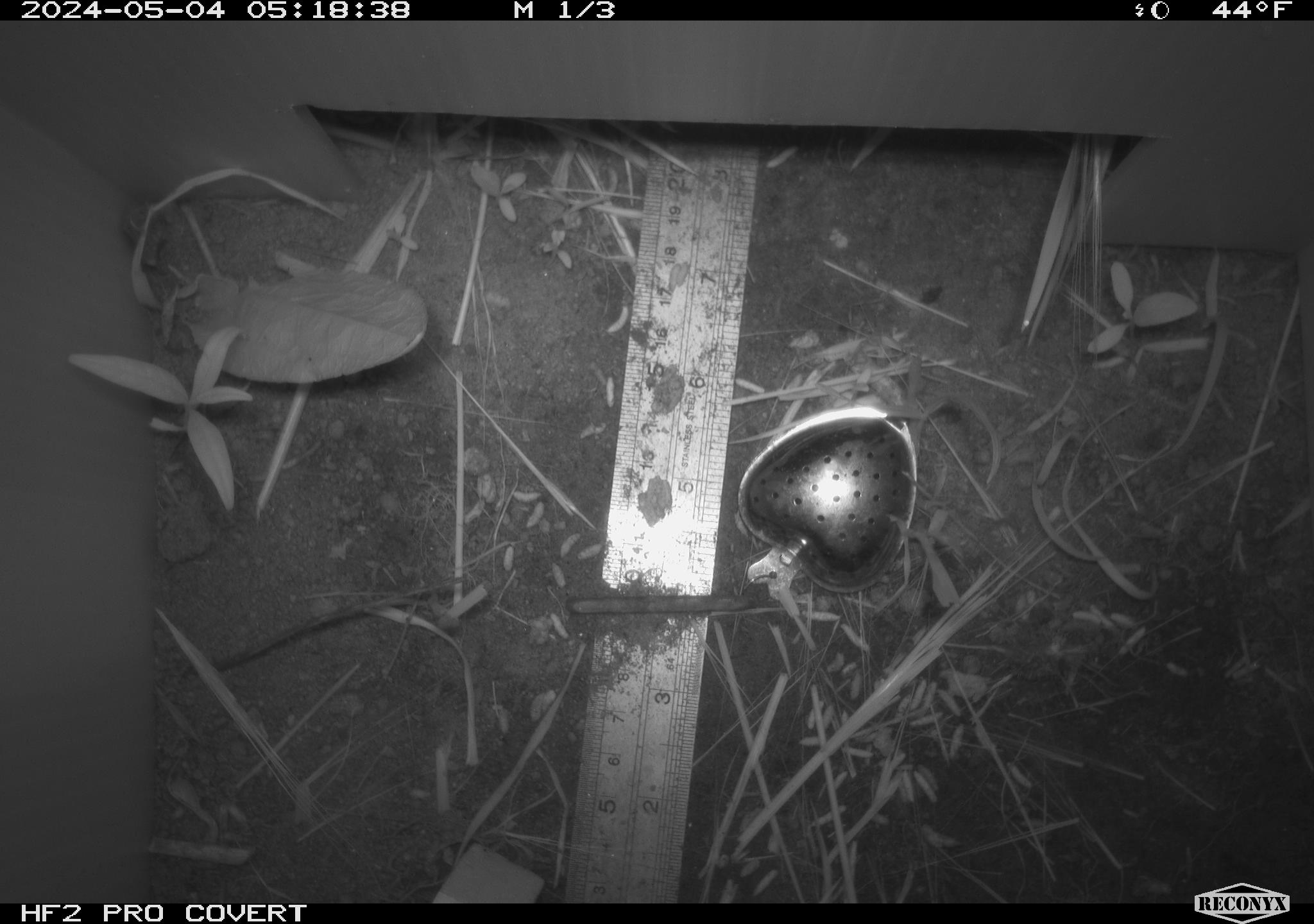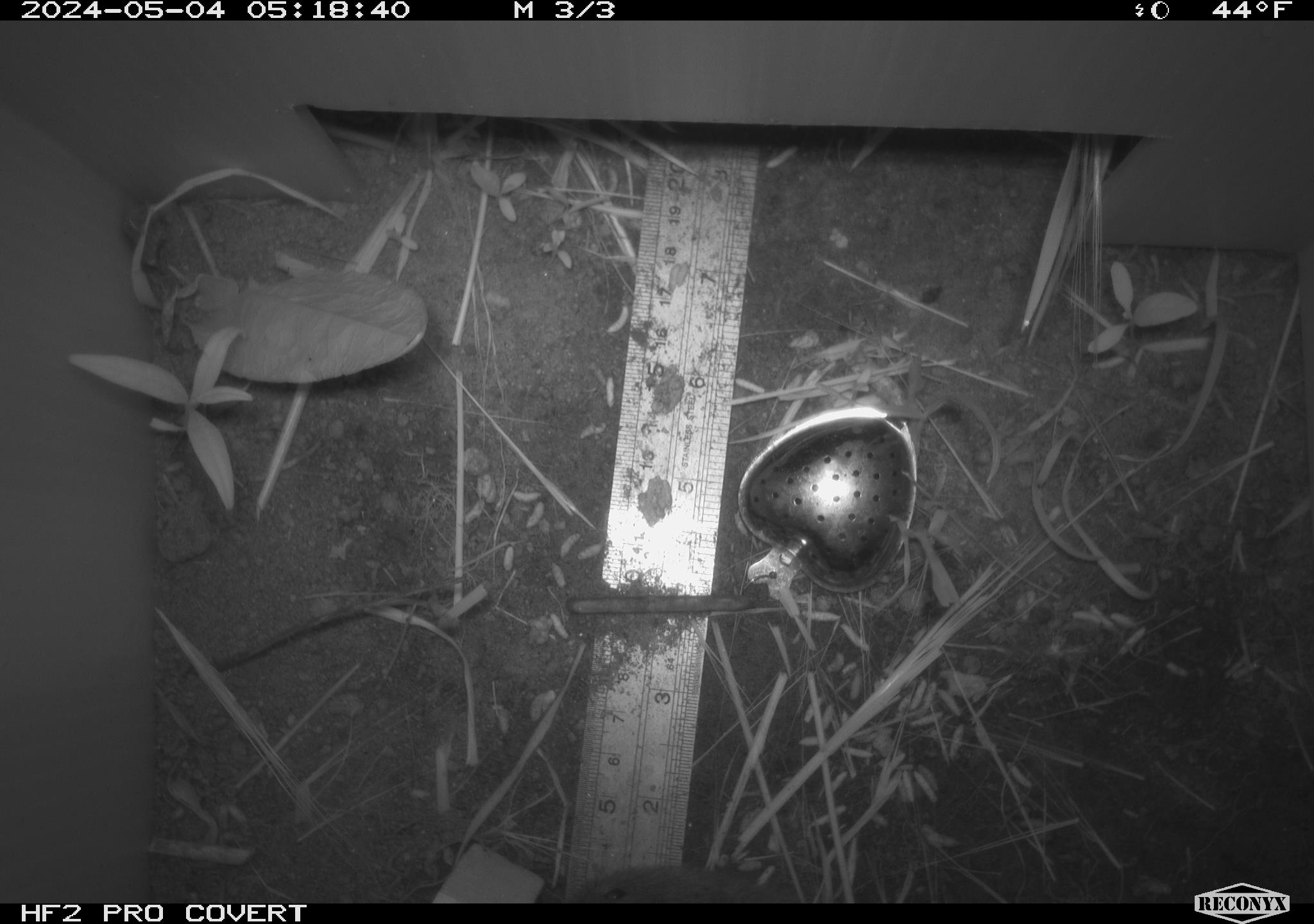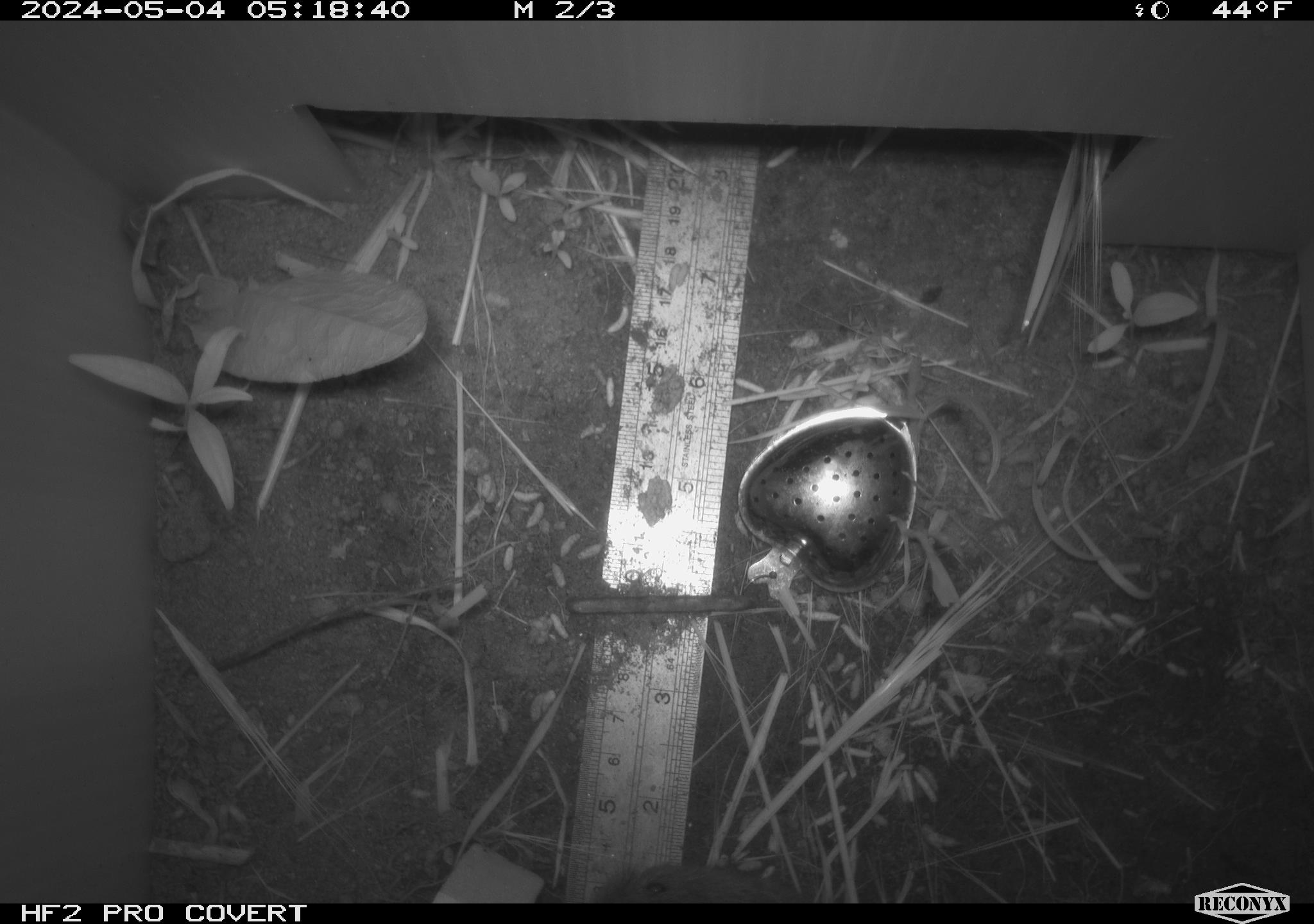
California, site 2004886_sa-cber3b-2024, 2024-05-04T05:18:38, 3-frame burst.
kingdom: Animalia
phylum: Chordata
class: Mammalia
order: Rodentia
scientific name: Rodentia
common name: mouse species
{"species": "mouse species (Rodentia)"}